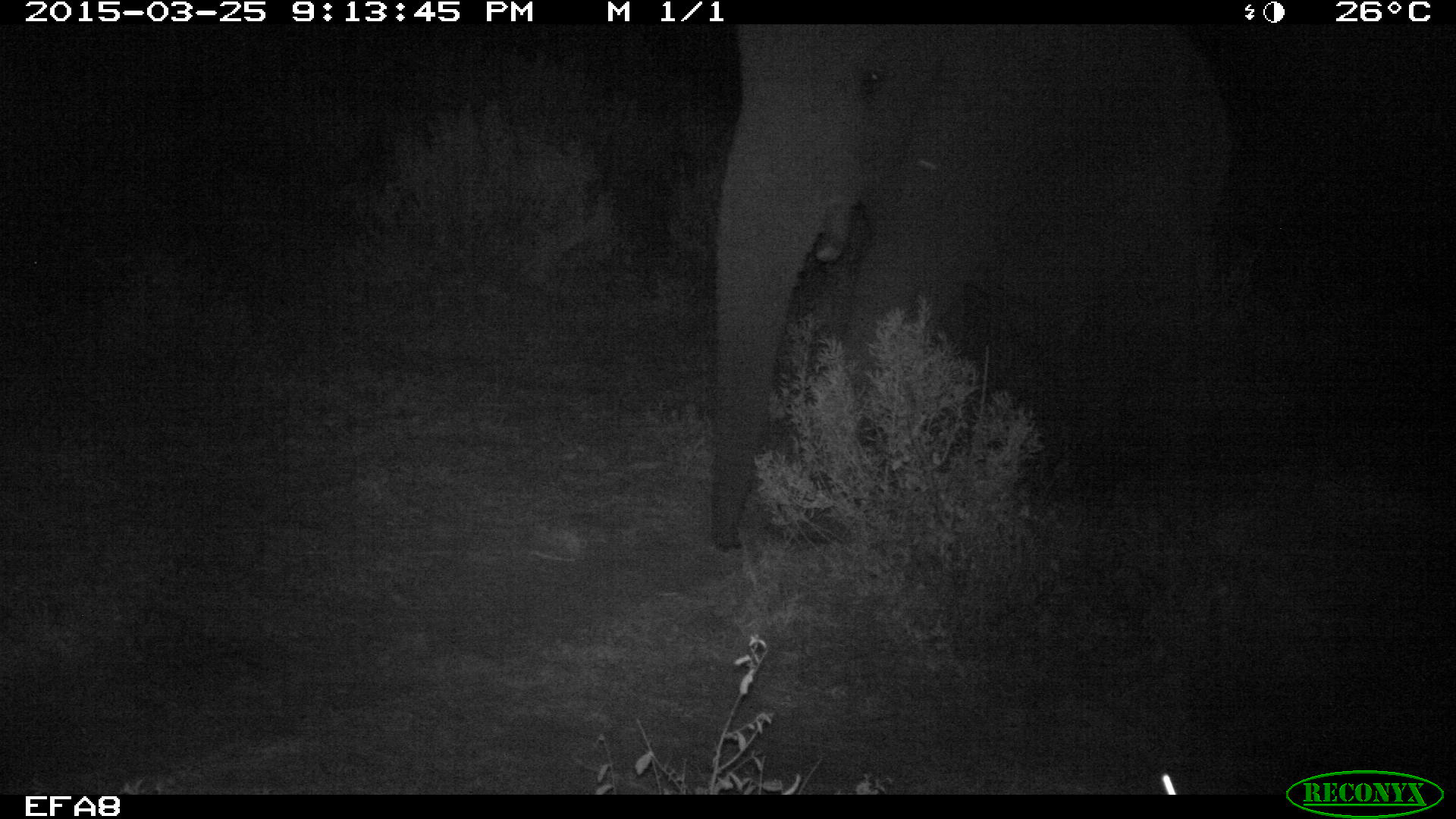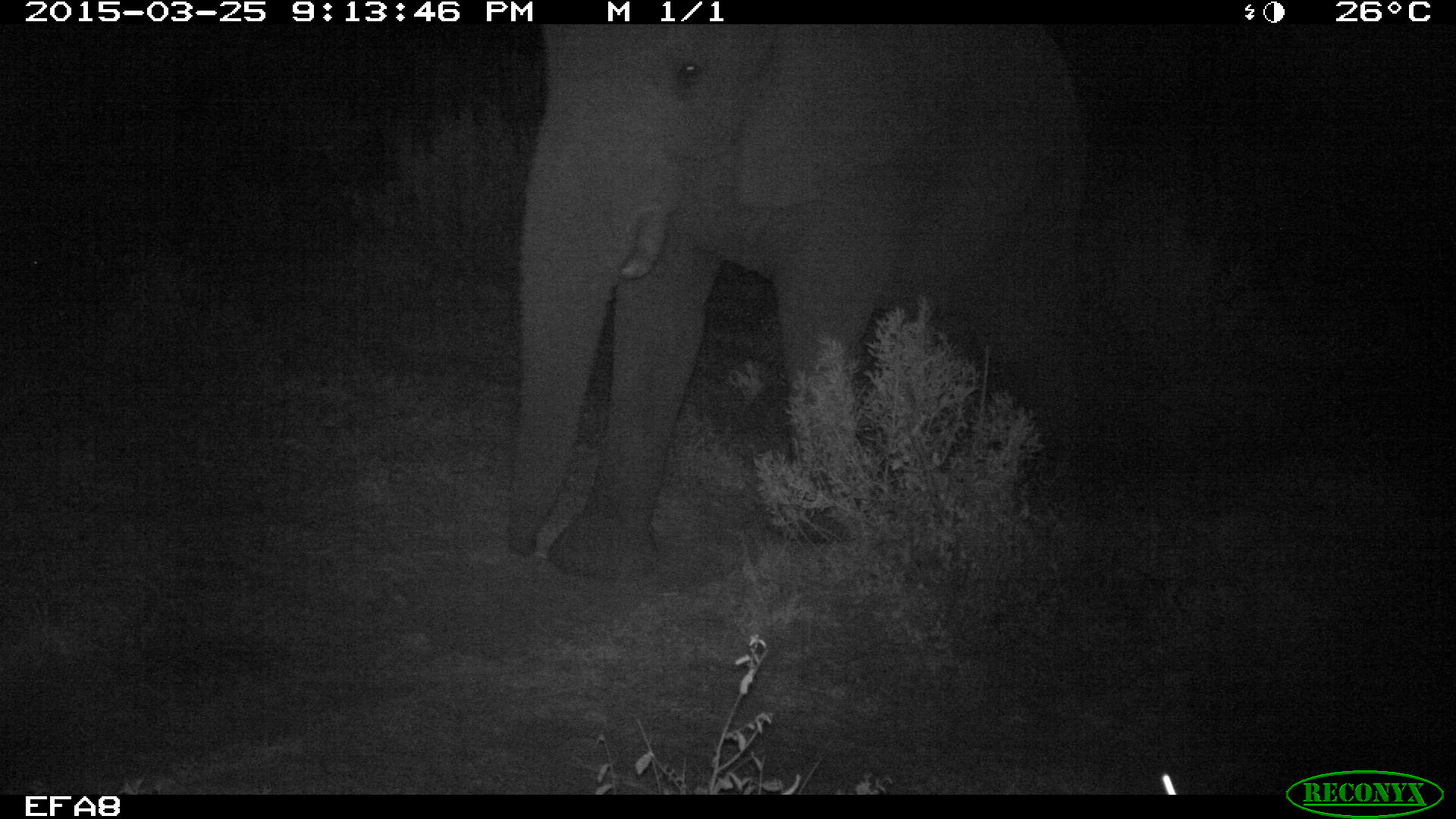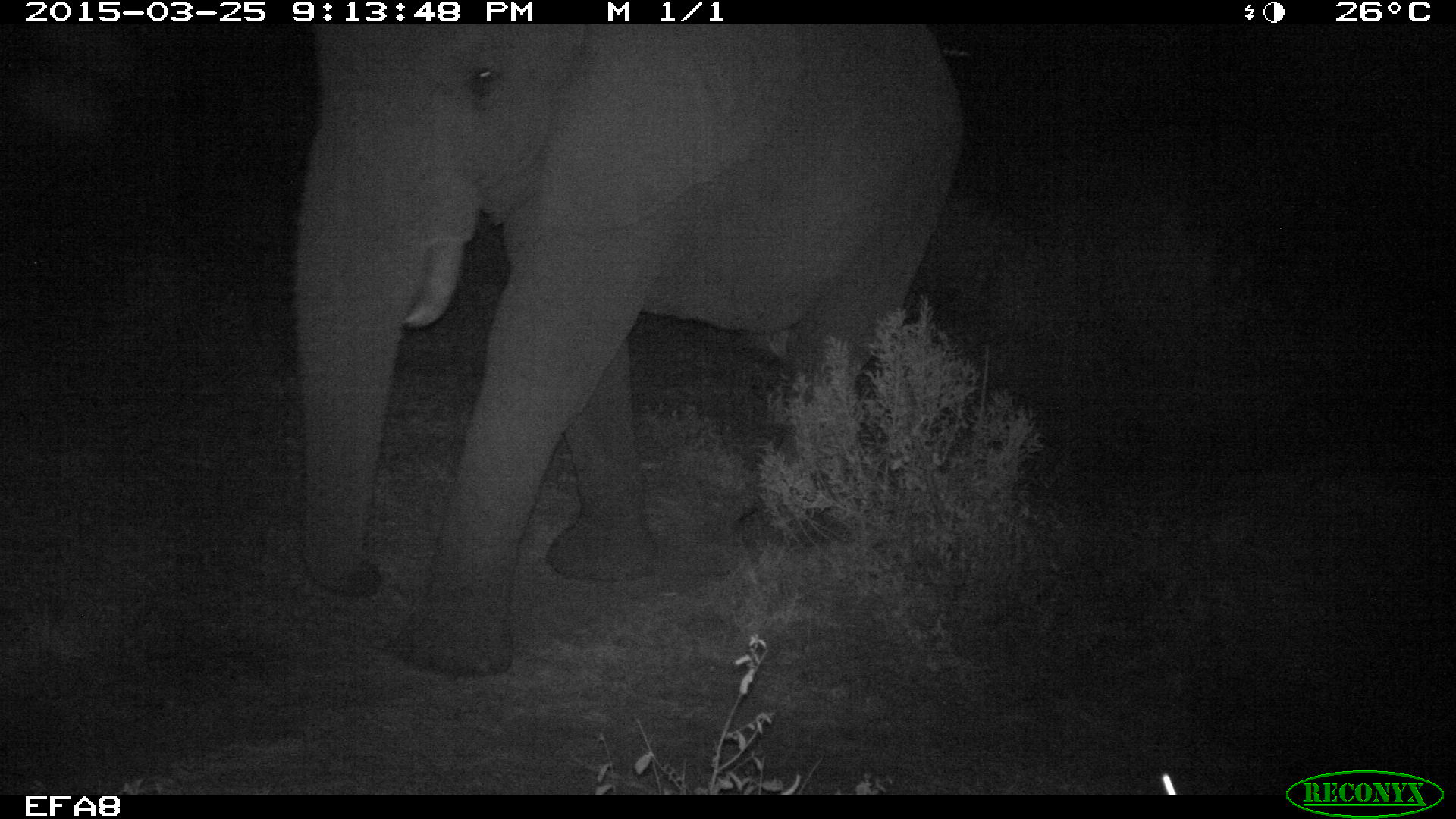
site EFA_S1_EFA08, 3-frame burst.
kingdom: Animalia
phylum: Chordata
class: Mammalia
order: Proboscidea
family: Elephantidae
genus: Loxodonta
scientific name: Loxodonta africana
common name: african bush elephant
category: elephant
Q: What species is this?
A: Elephant (african bush elephant) (Loxodonta africana).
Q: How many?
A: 1.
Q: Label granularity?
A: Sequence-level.